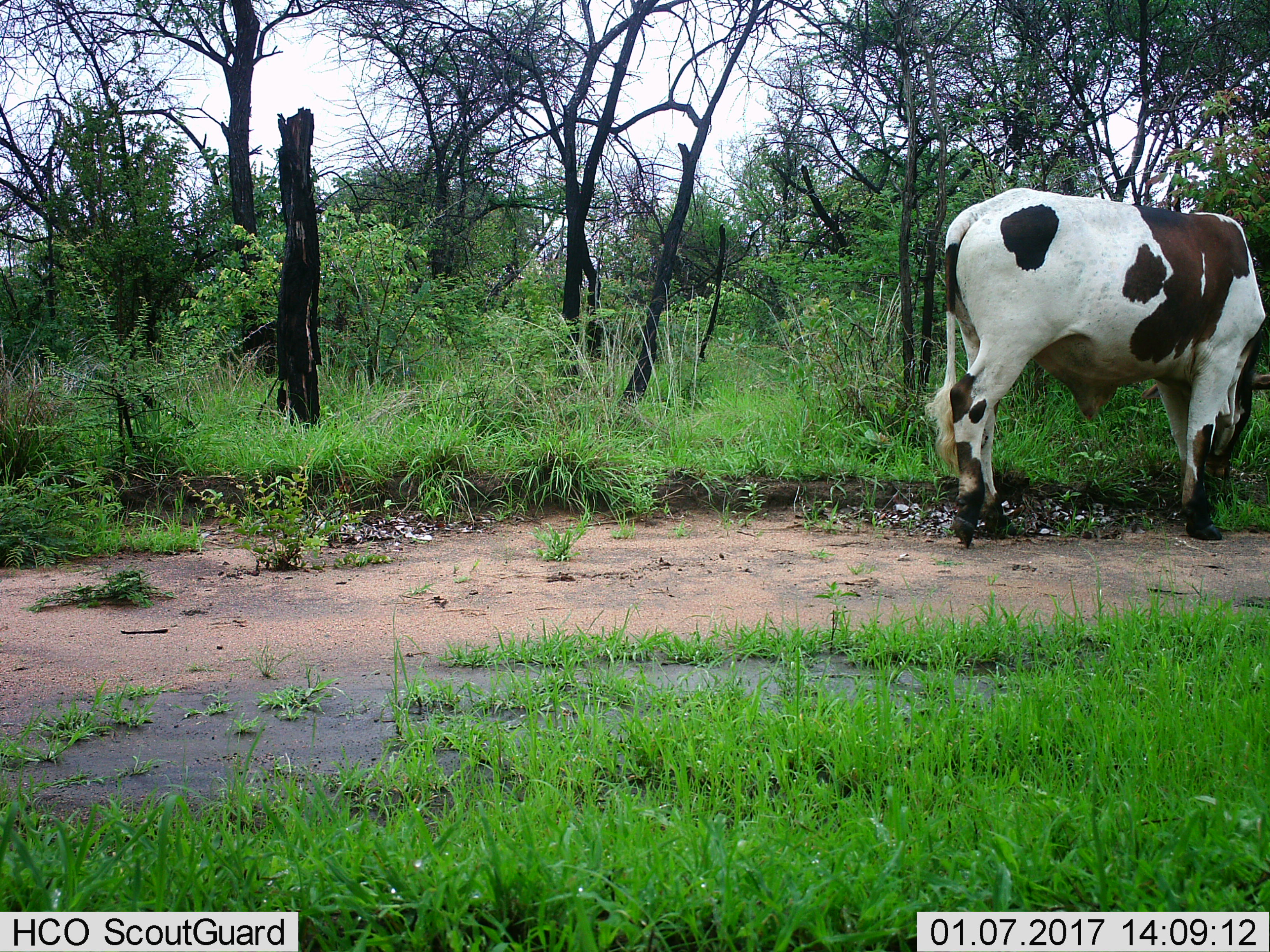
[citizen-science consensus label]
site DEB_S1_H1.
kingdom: Animalia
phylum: Chordata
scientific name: Vertebrata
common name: domestic animal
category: domesticanimal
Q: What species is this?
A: Domesticanimal (domestic animal) (Vertebrata).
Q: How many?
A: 1.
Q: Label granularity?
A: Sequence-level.